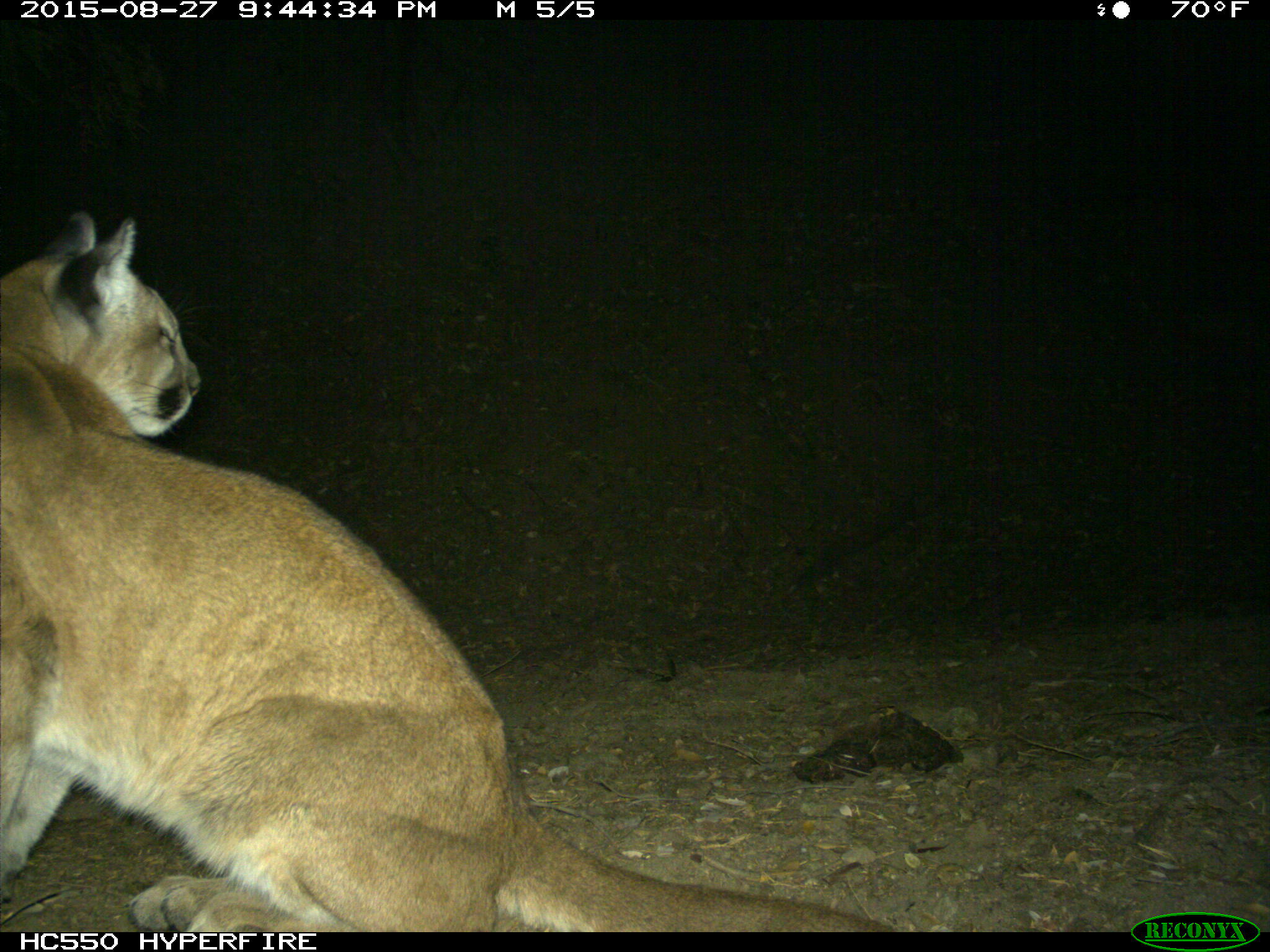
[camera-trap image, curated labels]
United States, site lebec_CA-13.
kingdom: Animalia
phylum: Chordata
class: Mammalia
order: Carnivora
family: Felidae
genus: Puma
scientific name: Puma concolor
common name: mountain lion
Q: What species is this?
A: Puma concolor (mountain lion).